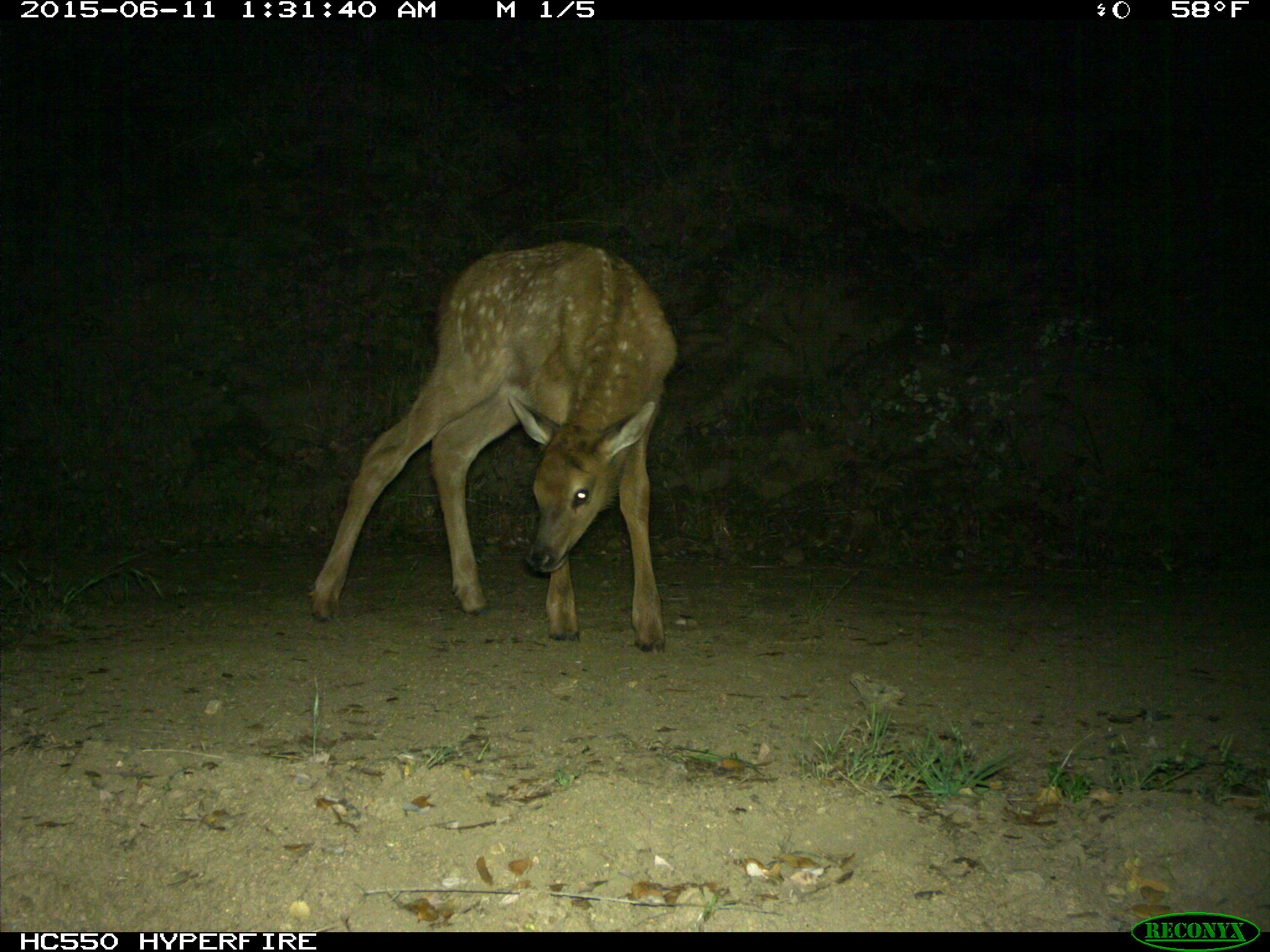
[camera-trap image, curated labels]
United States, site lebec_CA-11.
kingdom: Animalia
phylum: Chordata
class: Mammalia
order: Artiodactyla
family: Cervidae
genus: Cervus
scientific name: Cervus canadensis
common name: elk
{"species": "Cervus canadensis (elk)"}